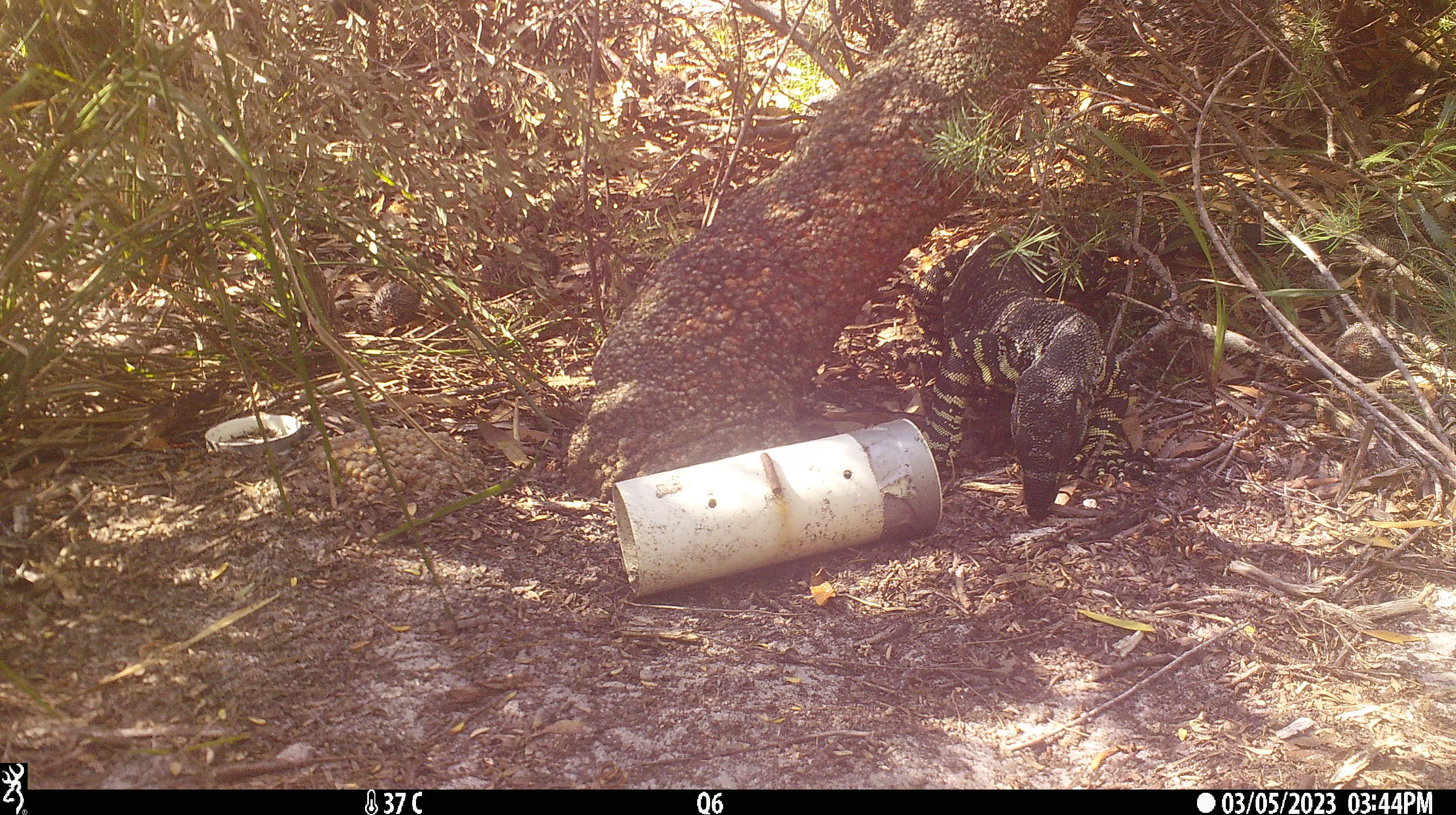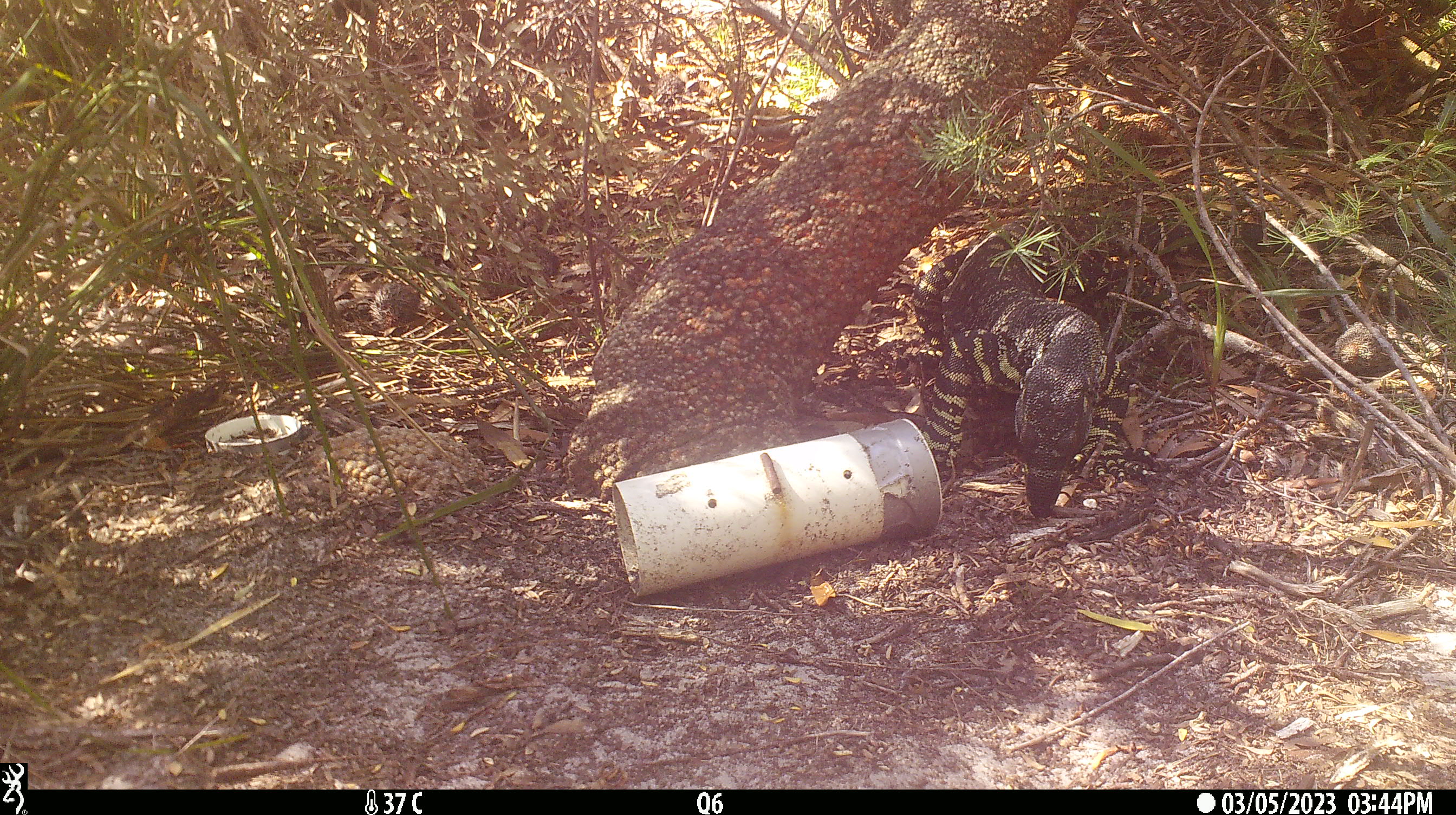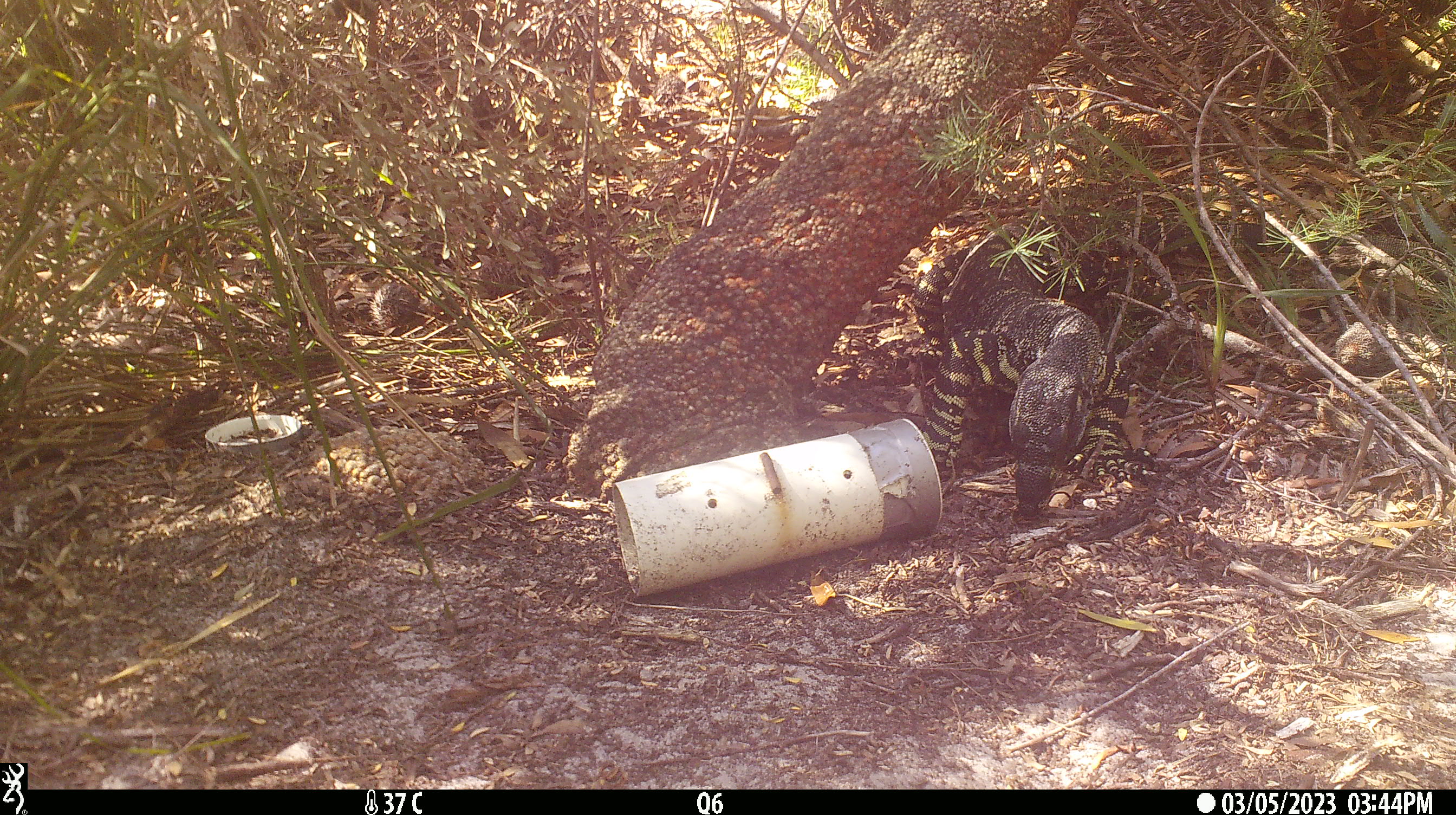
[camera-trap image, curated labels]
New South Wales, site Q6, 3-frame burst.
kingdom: Animalia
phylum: Chordata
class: Reptilia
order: Squamata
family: Varanidae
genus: Varanus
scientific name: Varanus varius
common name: lace monitor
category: goanna